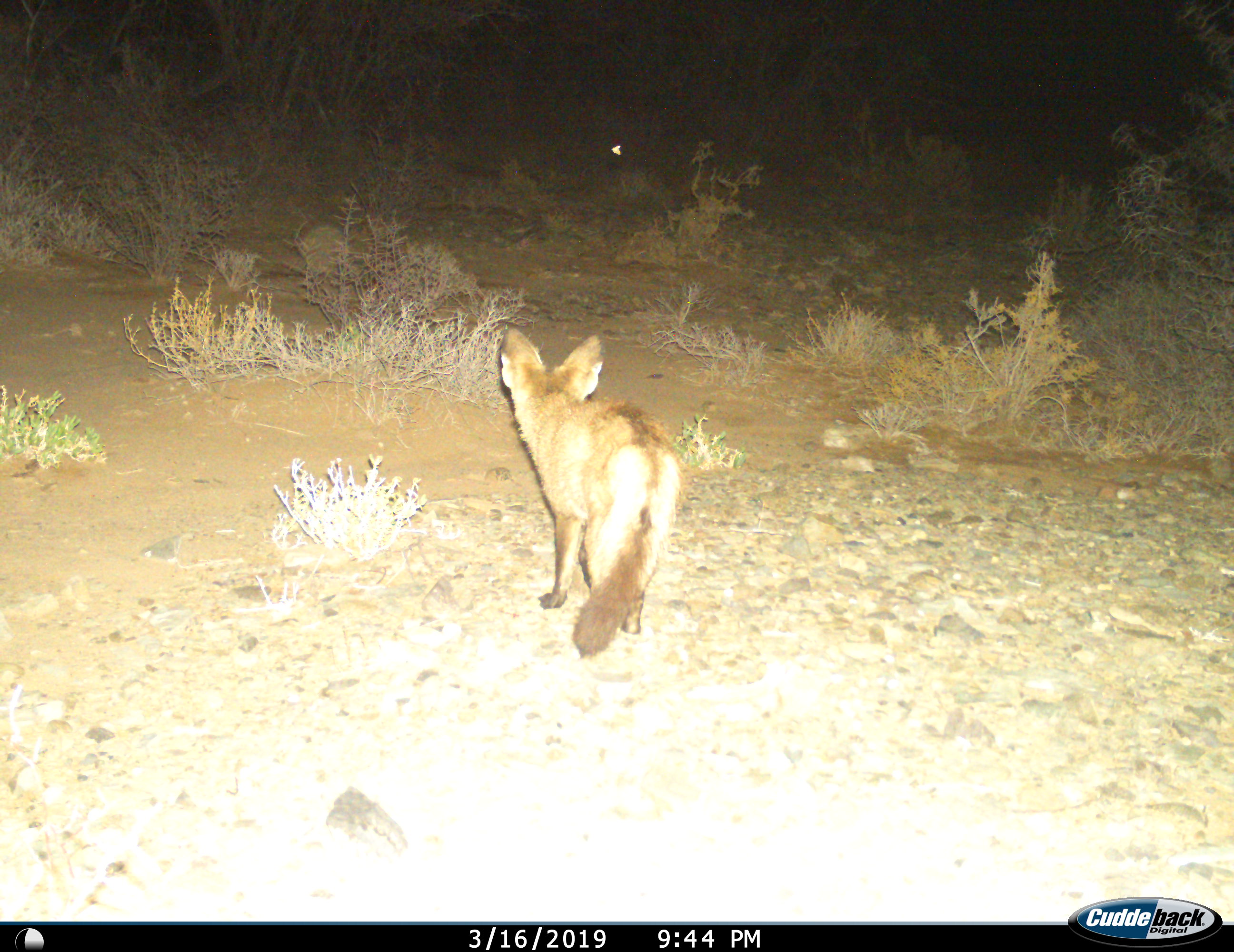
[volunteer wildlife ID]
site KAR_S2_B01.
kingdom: Animalia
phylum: Chordata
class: Mammalia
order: Carnivora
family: Canidae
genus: Otocyon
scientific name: Otocyon megalotis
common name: bat-eared fox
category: foxbateared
Foxbateared (bat-eared fox) (Otocyon megalotis), count 1. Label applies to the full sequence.